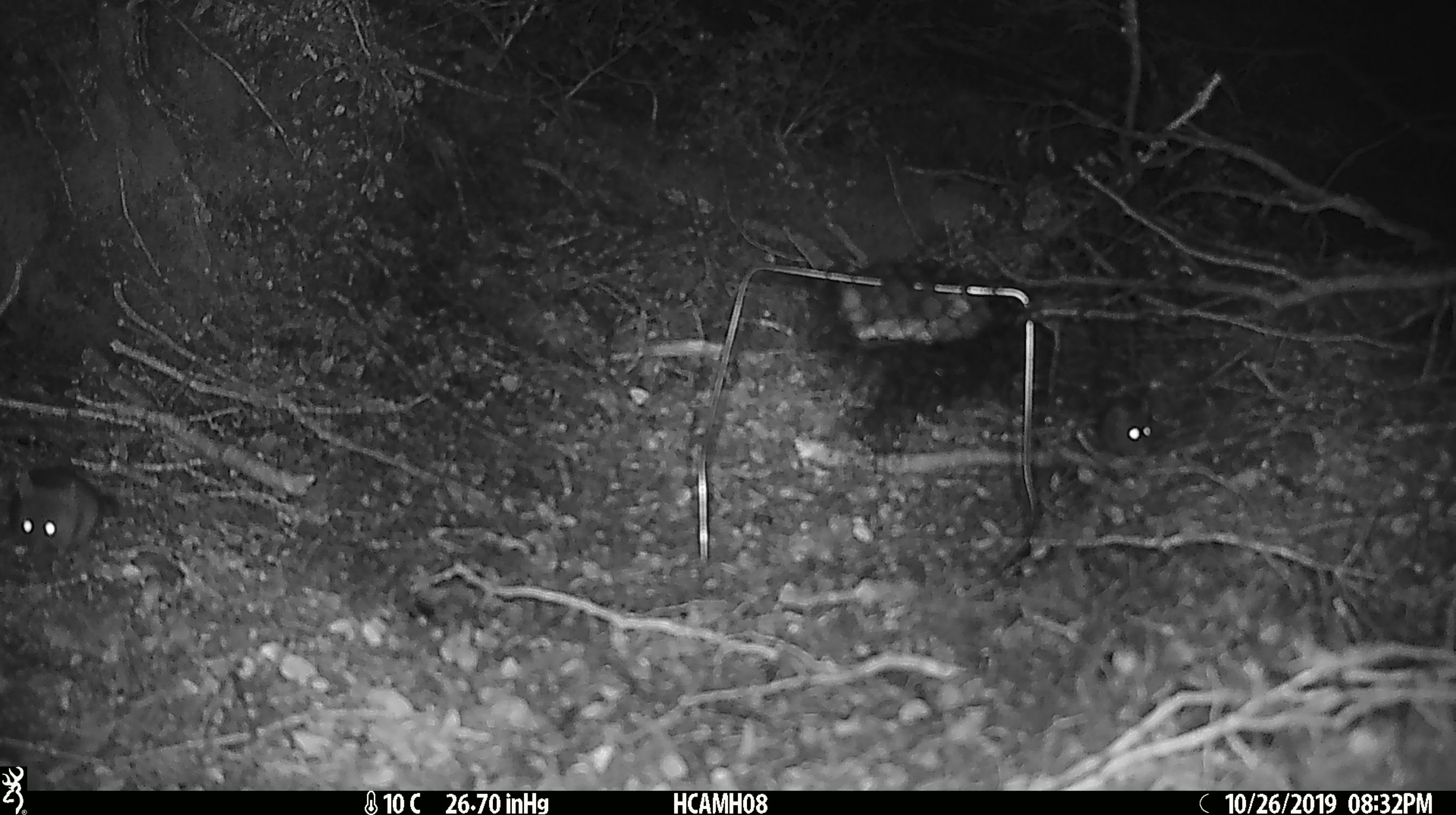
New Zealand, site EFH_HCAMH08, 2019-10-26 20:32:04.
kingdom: Animalia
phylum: Chordata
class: Mammalia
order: Rodentia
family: Muridae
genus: Mus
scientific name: Mus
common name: mouse